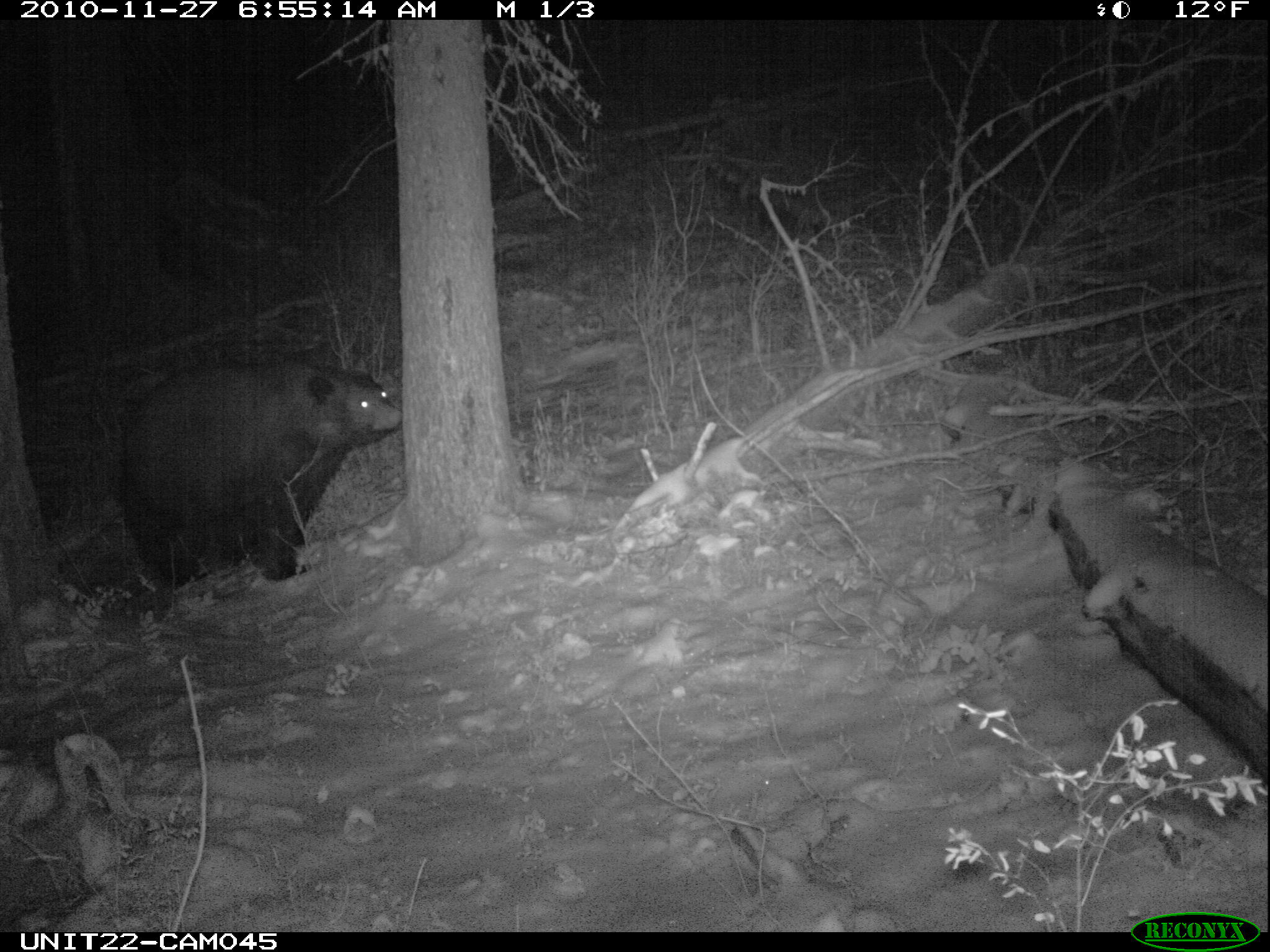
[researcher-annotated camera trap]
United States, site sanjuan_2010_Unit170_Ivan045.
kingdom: Animalia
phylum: Chordata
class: Mammalia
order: Carnivora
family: Ursidae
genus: Ursus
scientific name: Ursus americanus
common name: american black bear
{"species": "Ursus americanus (american black bear)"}